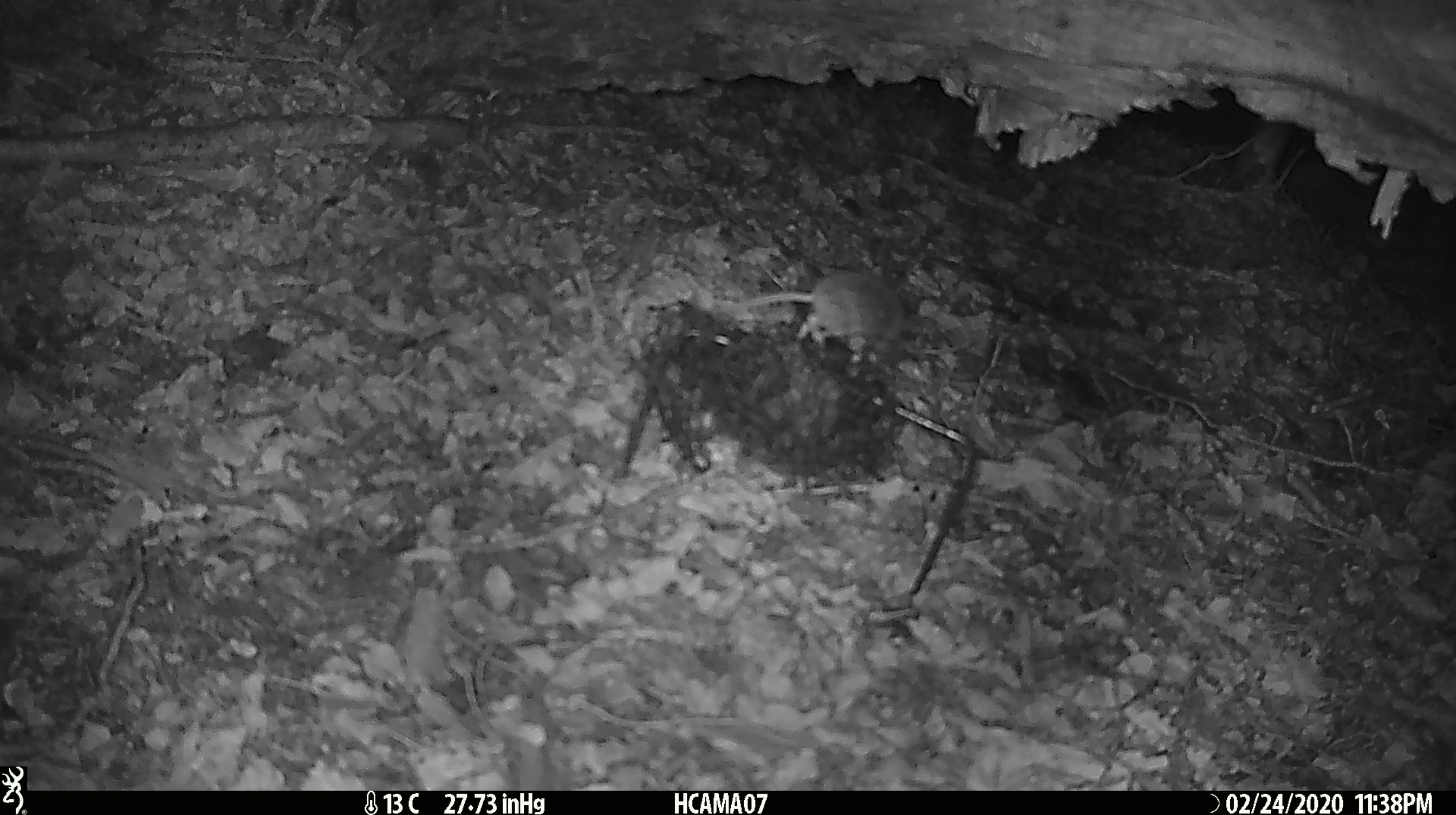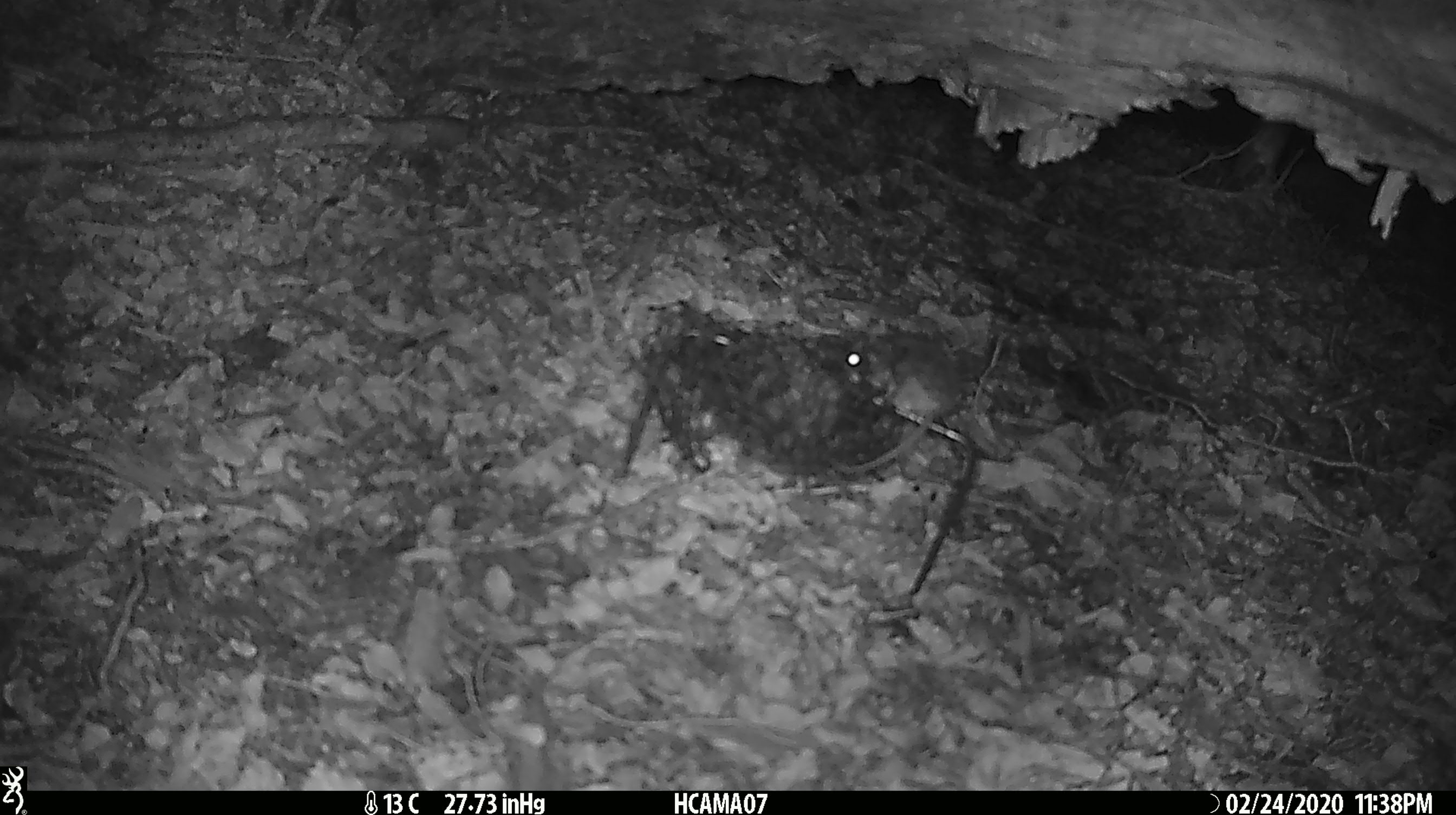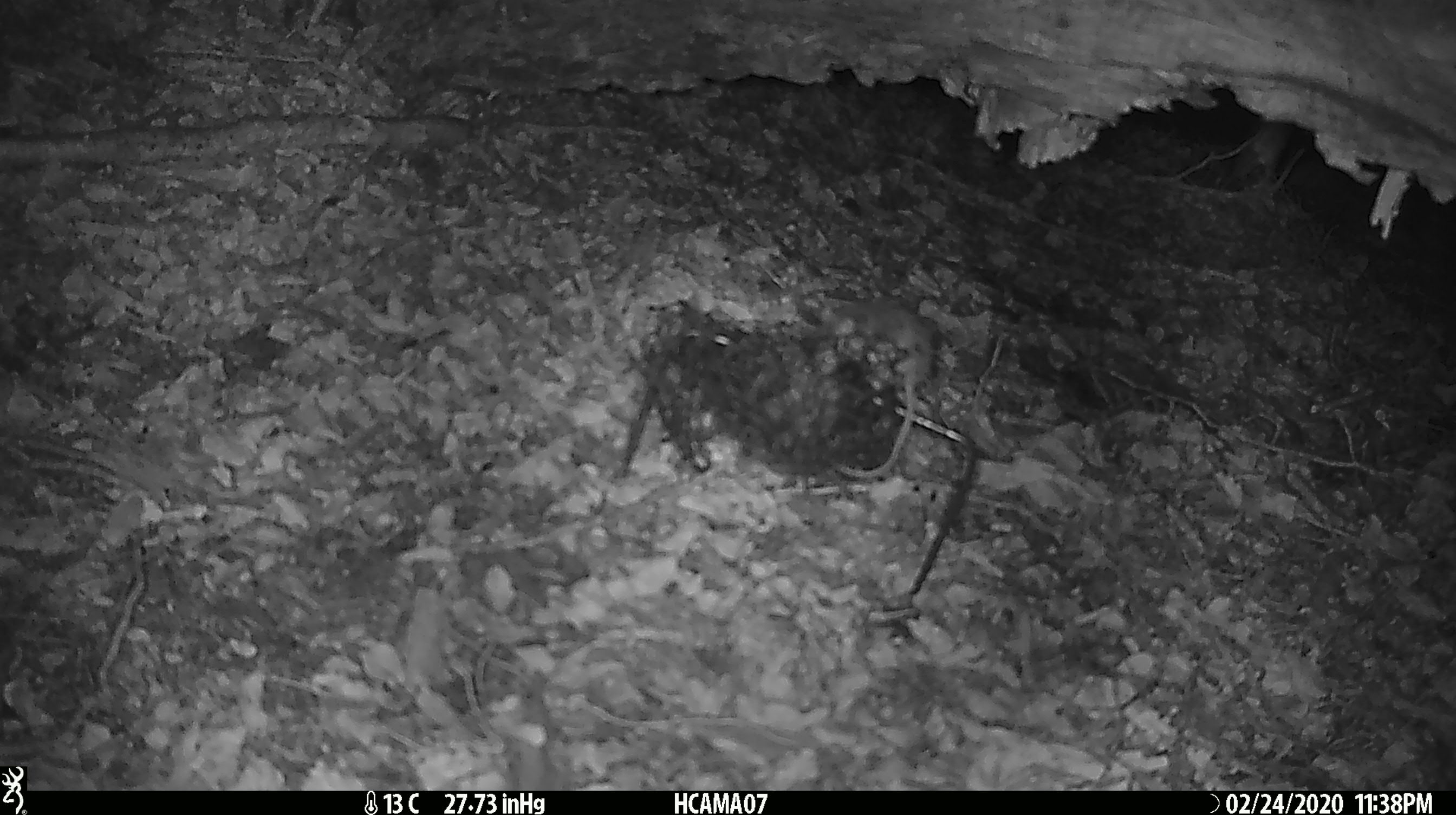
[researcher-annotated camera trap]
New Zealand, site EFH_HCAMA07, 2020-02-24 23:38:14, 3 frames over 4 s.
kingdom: Animalia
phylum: Chordata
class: Mammalia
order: Rodentia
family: Muridae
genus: Mus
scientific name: Mus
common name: mouse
Mouse (Mus).